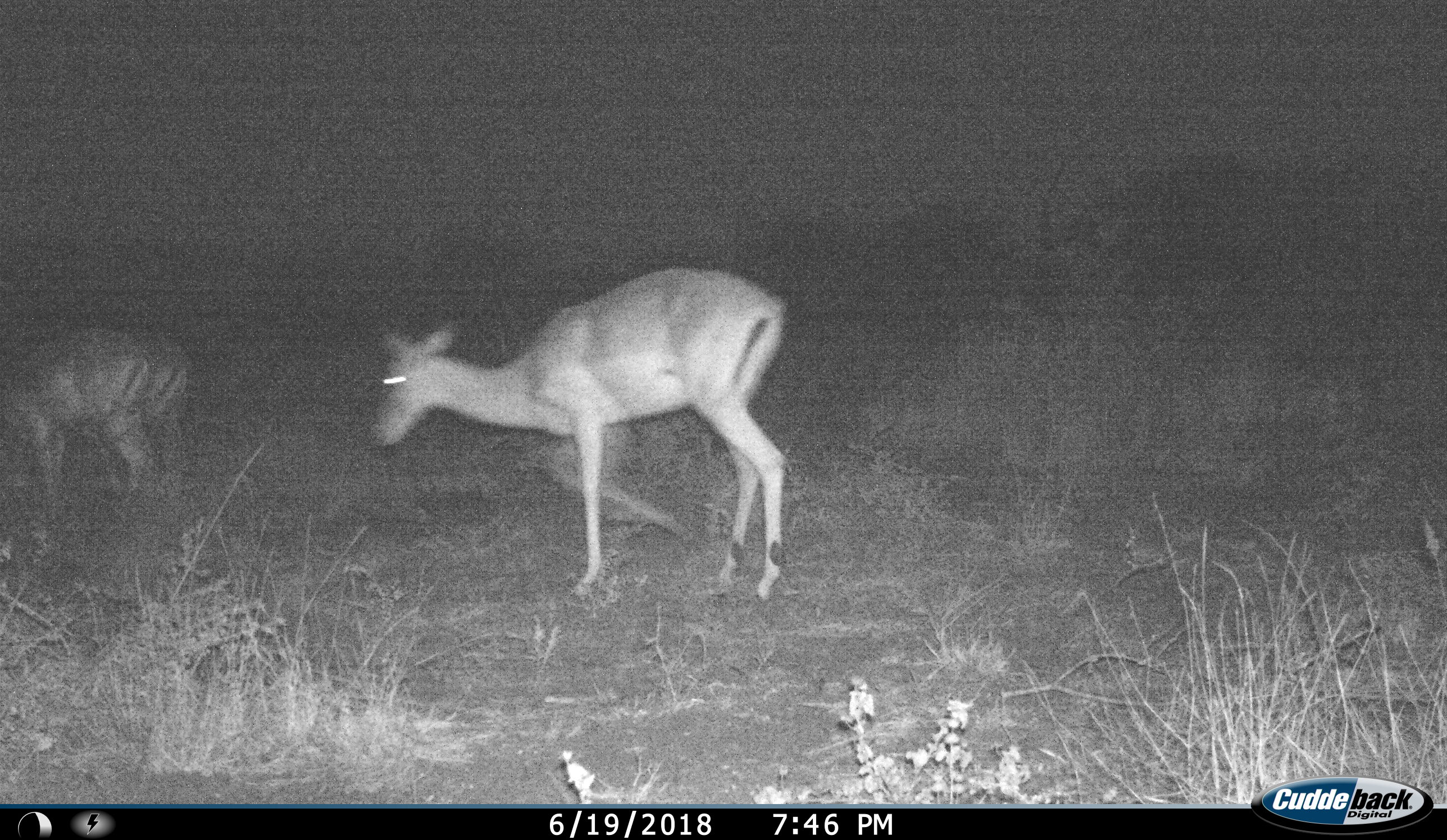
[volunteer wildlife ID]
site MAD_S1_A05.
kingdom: Animalia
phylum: Chordata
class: Mammalia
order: Artiodactyla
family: Bovidae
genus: Aepyceros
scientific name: Aepyceros melampus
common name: impala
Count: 3.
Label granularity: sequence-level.